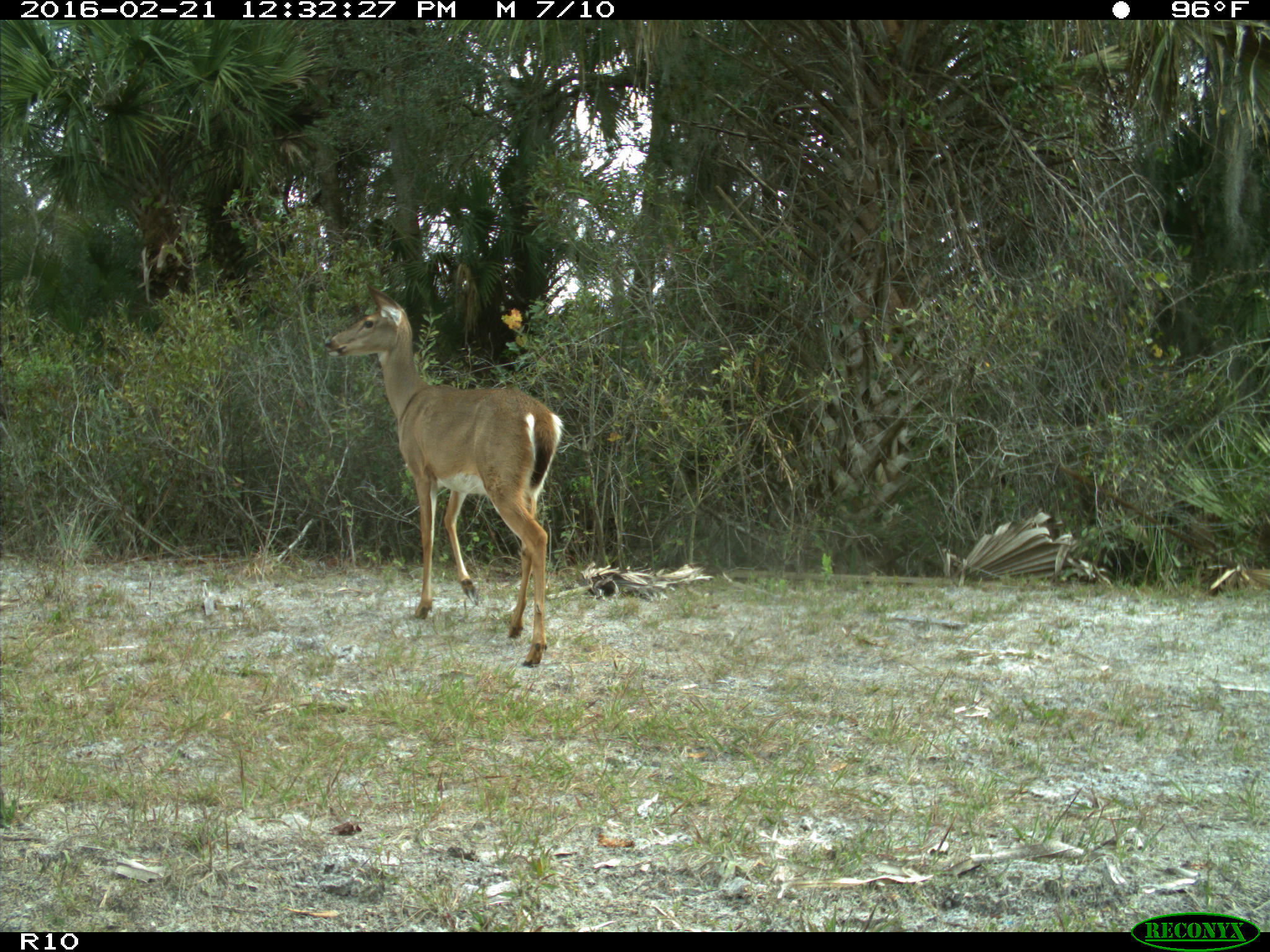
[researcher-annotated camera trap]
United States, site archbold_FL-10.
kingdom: Animalia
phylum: Chordata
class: Mammalia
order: Artiodactyla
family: Cervidae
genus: Odocoileus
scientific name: Odocoileus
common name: deer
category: unidentified deer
Unidentified deer (deer) (Odocoileus).